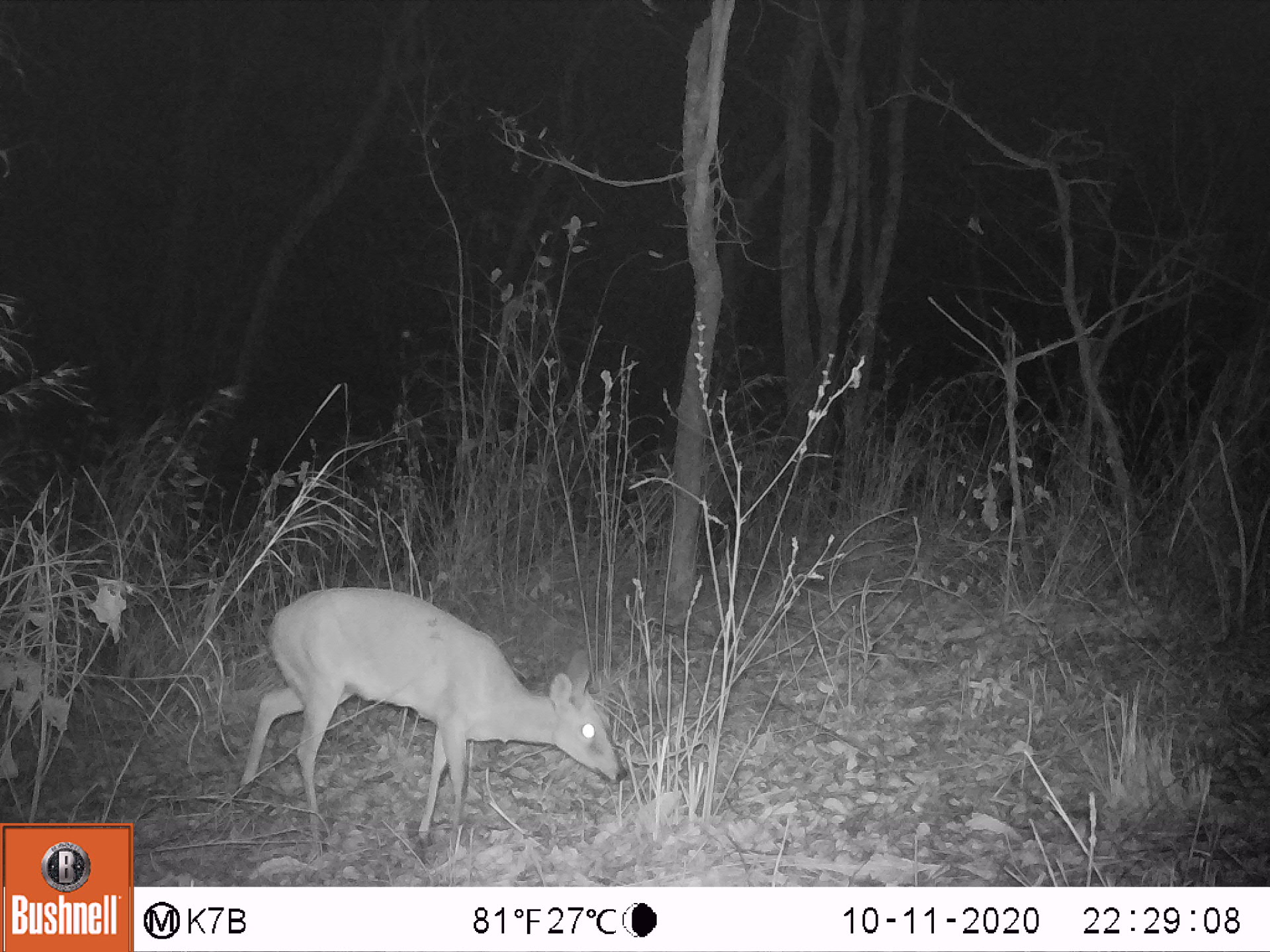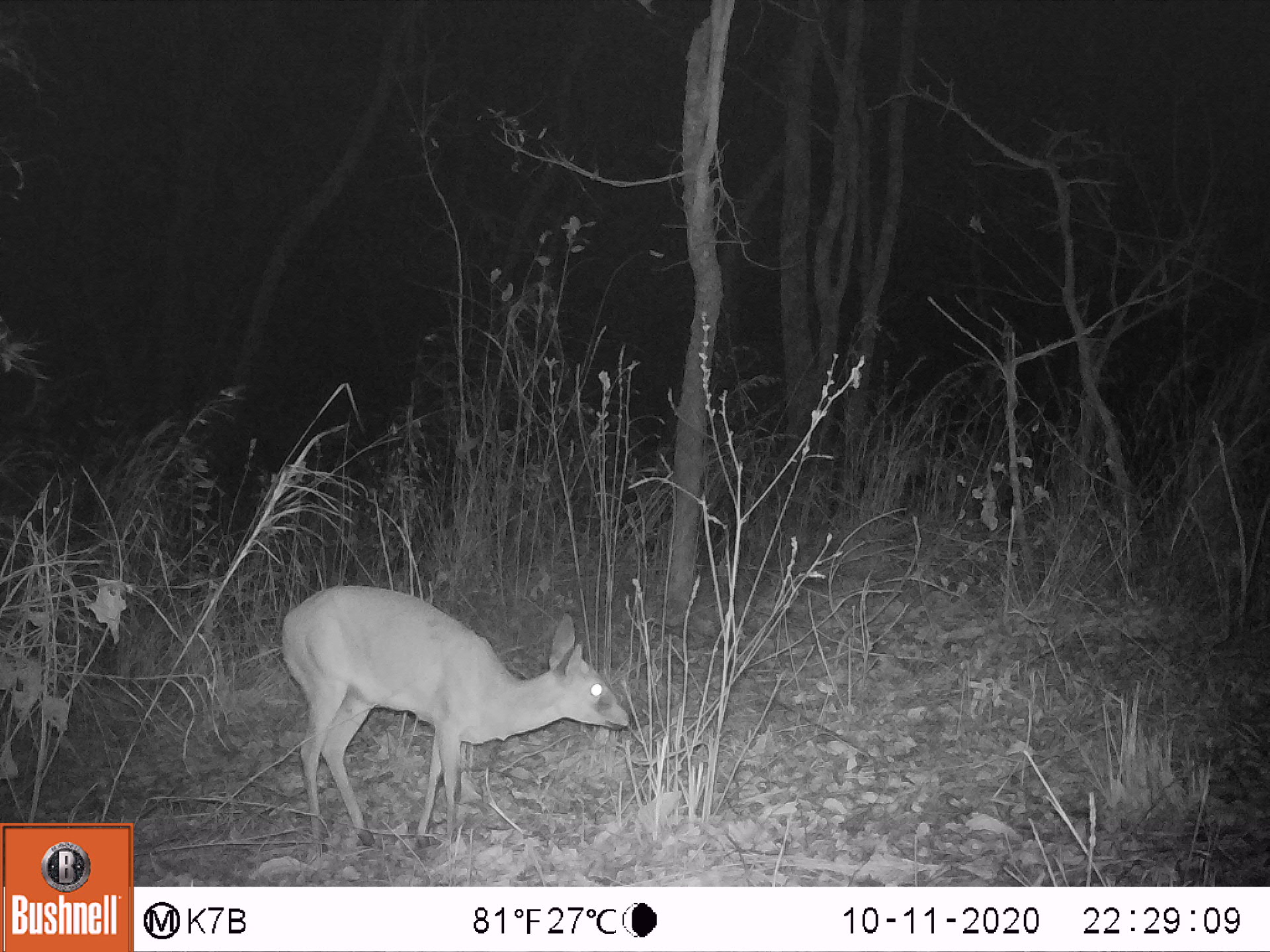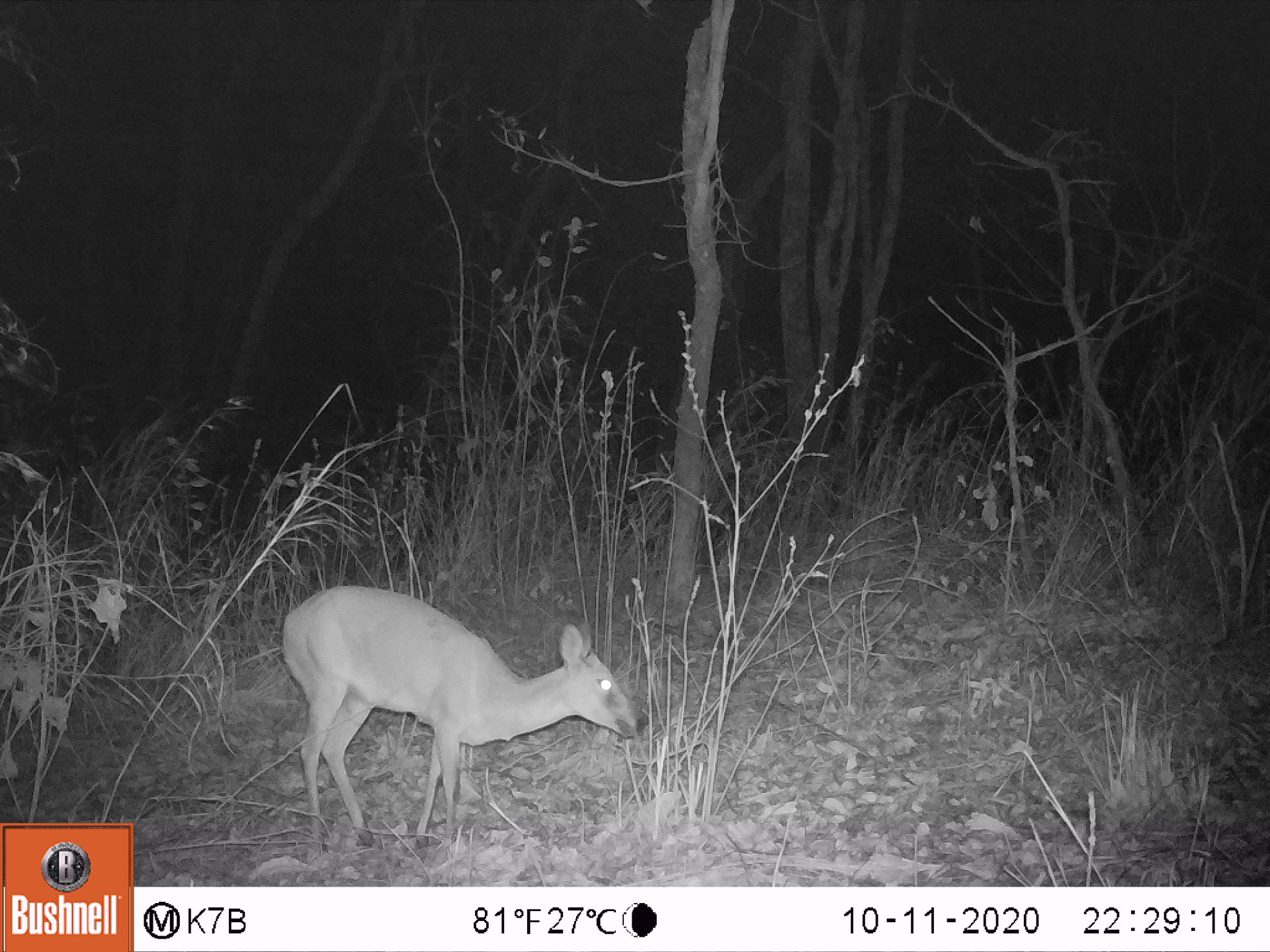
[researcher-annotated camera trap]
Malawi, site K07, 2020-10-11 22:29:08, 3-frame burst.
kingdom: Animalia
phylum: Chordata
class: Mammalia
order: Artiodactyla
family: Bovidae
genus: Sylvicapra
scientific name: Sylvicapra grimmia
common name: common duiker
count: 1